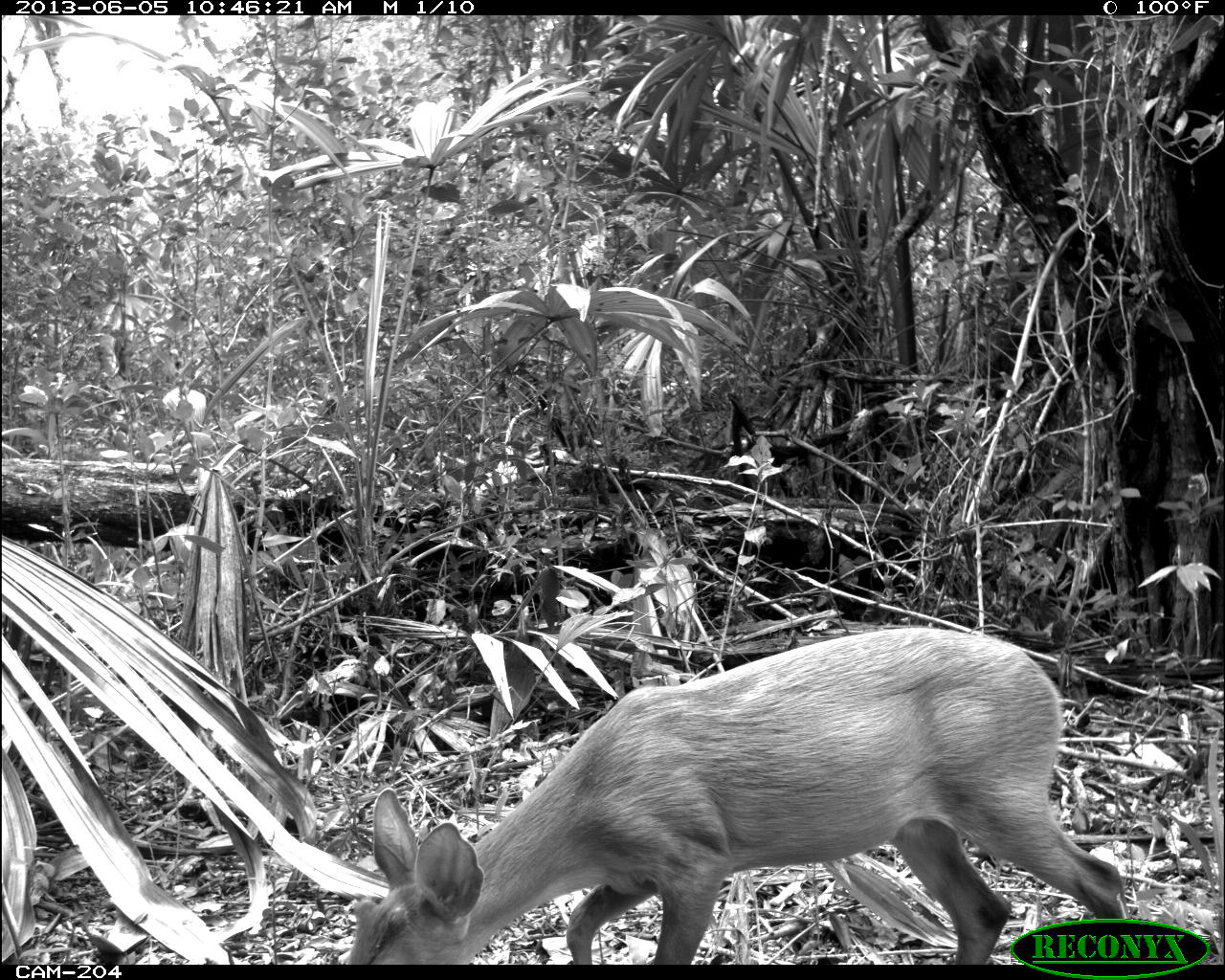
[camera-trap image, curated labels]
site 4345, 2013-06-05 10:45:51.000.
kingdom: Animalia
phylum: Chordata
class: Mammalia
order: Artiodactyla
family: Cervidae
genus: Odocoileus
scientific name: Odocoileus pandora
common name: yucatán brown brocket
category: mazama pandora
Mazama pandora (yucatán brown brocket) (Odocoileus pandora), count 1, sex female.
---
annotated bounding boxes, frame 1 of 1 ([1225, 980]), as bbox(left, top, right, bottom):
mazama pandora: bbox(349, 625, 1130, 962)